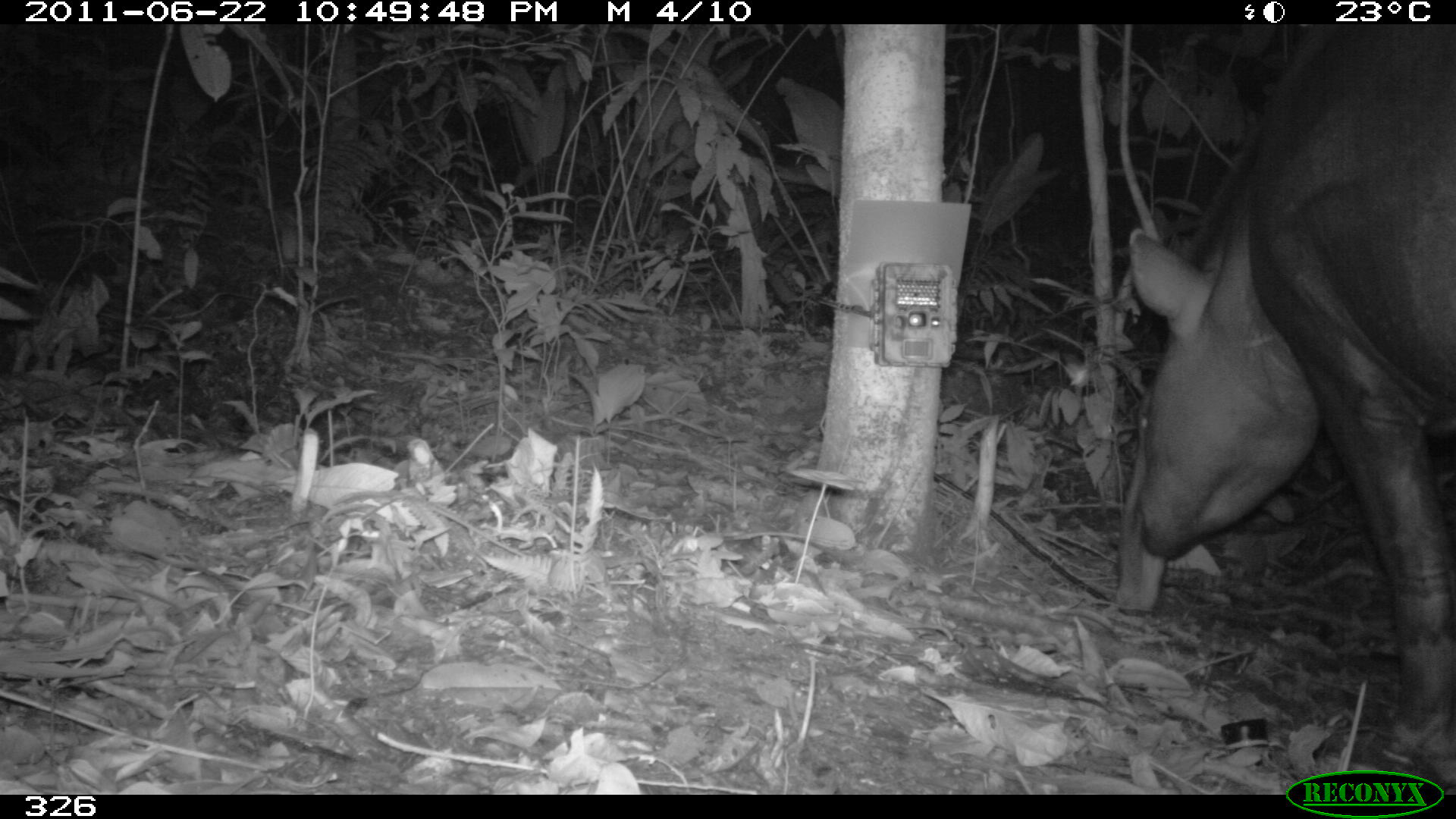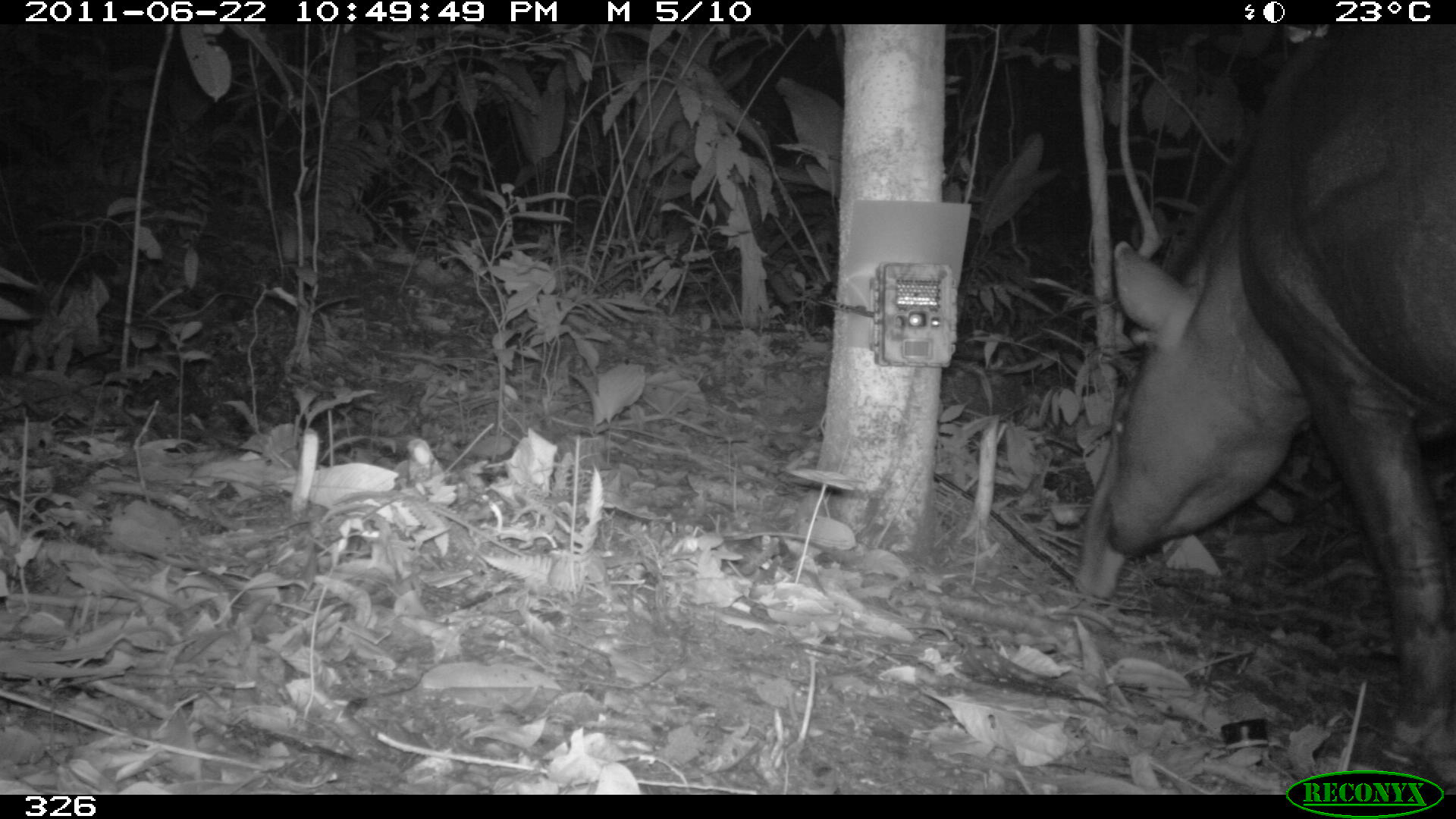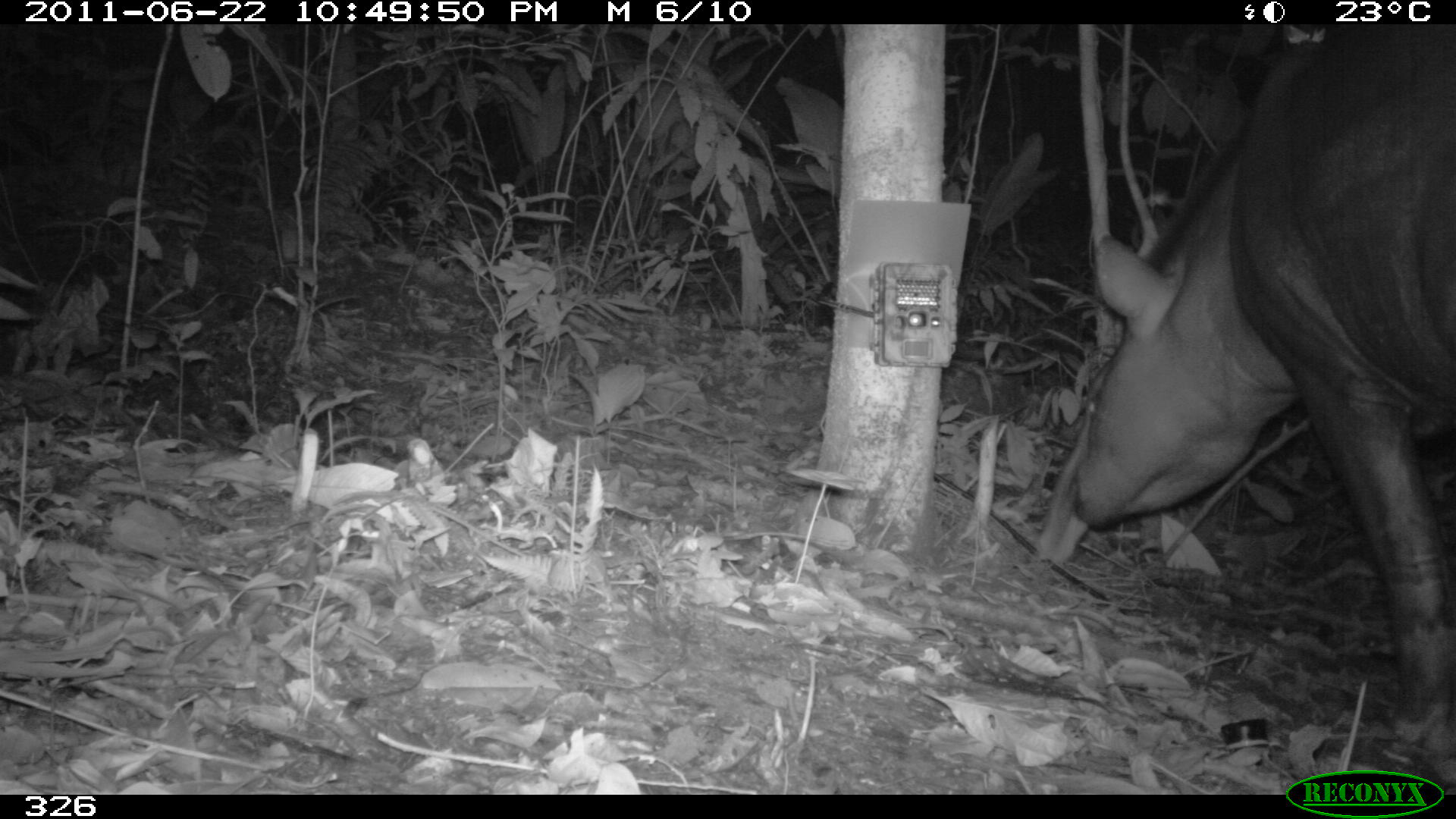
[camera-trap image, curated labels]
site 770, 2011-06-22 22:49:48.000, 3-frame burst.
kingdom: Animalia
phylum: Chordata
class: Mammalia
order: Perissodactyla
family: Tapiridae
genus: Tapirus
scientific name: Tapirus terrestris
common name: south american tapir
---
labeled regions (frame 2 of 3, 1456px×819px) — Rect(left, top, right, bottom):
tapirus terrestris: Rect(1075, 31, 1455, 789)